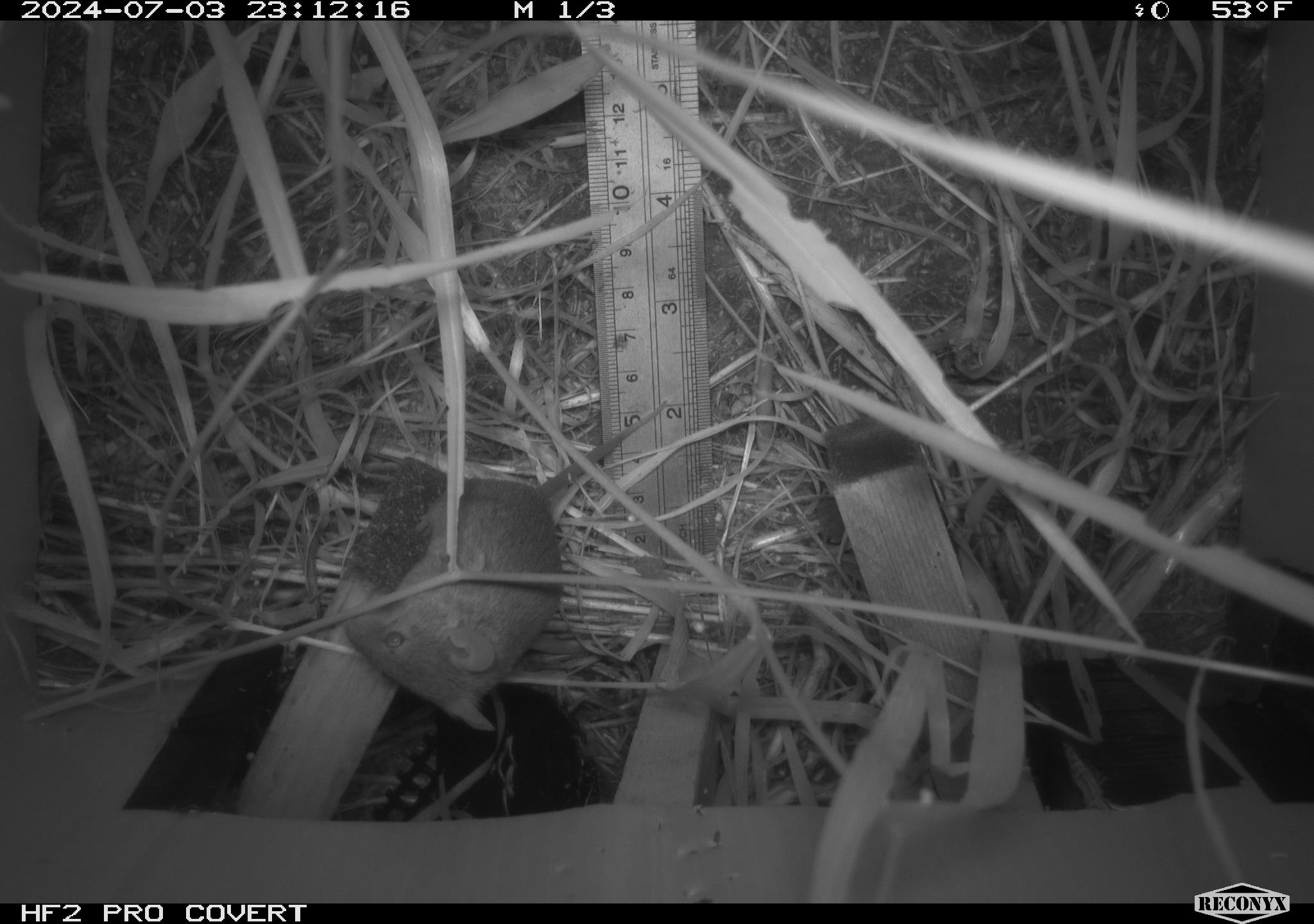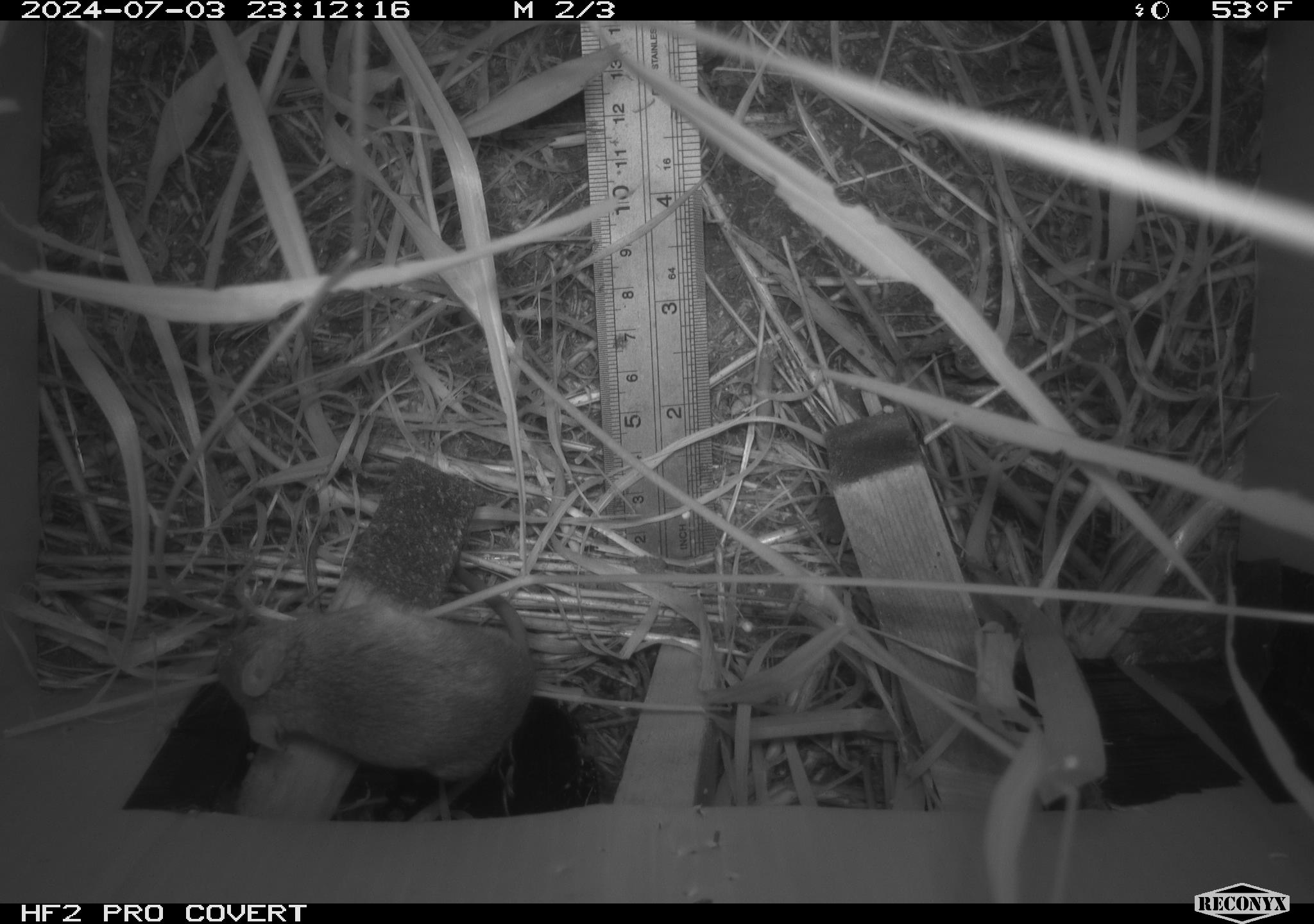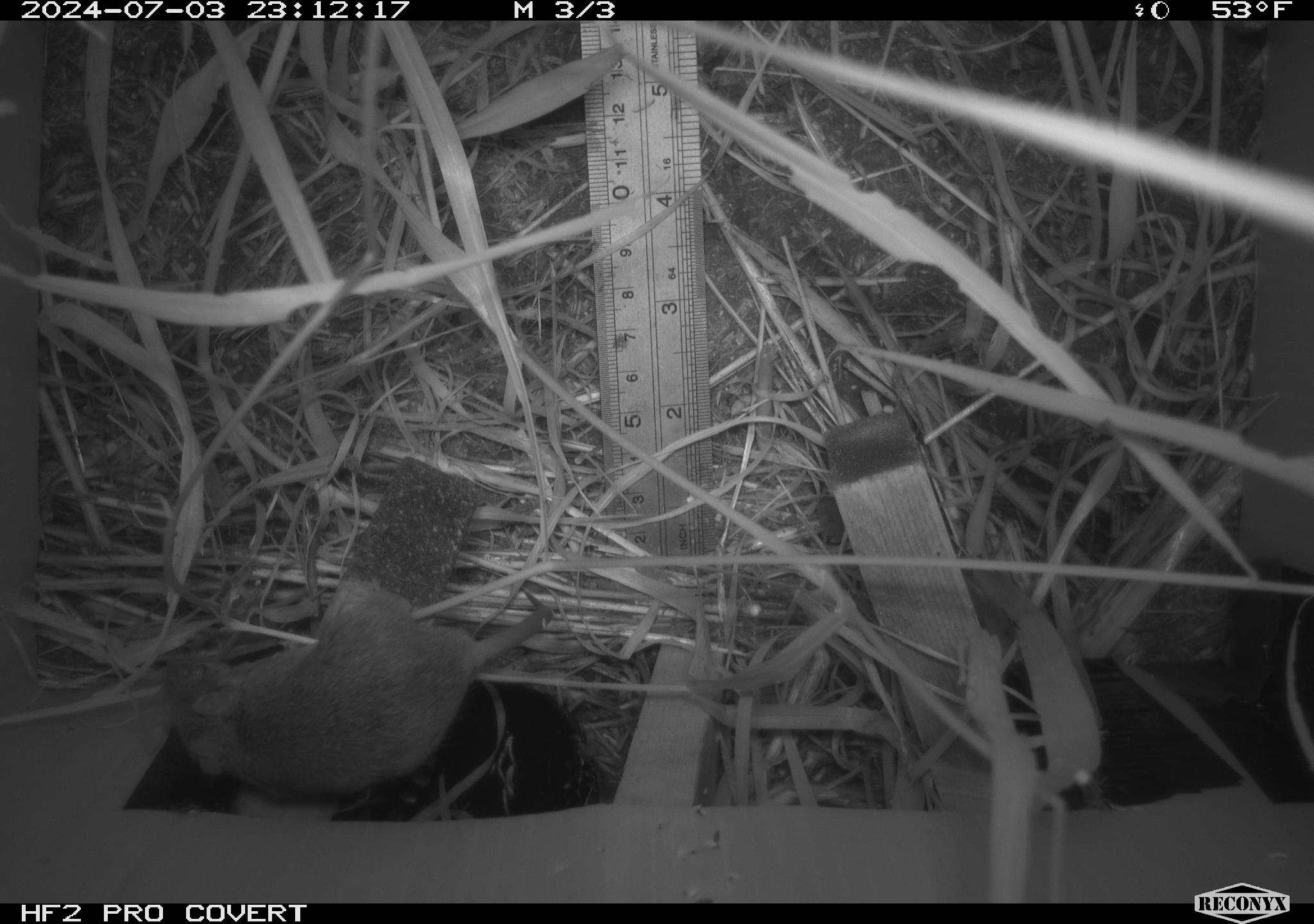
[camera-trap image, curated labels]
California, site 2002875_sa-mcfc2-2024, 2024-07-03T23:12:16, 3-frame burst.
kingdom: Animalia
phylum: Chordata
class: Mammalia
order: Rodentia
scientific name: Rodentia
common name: rodent